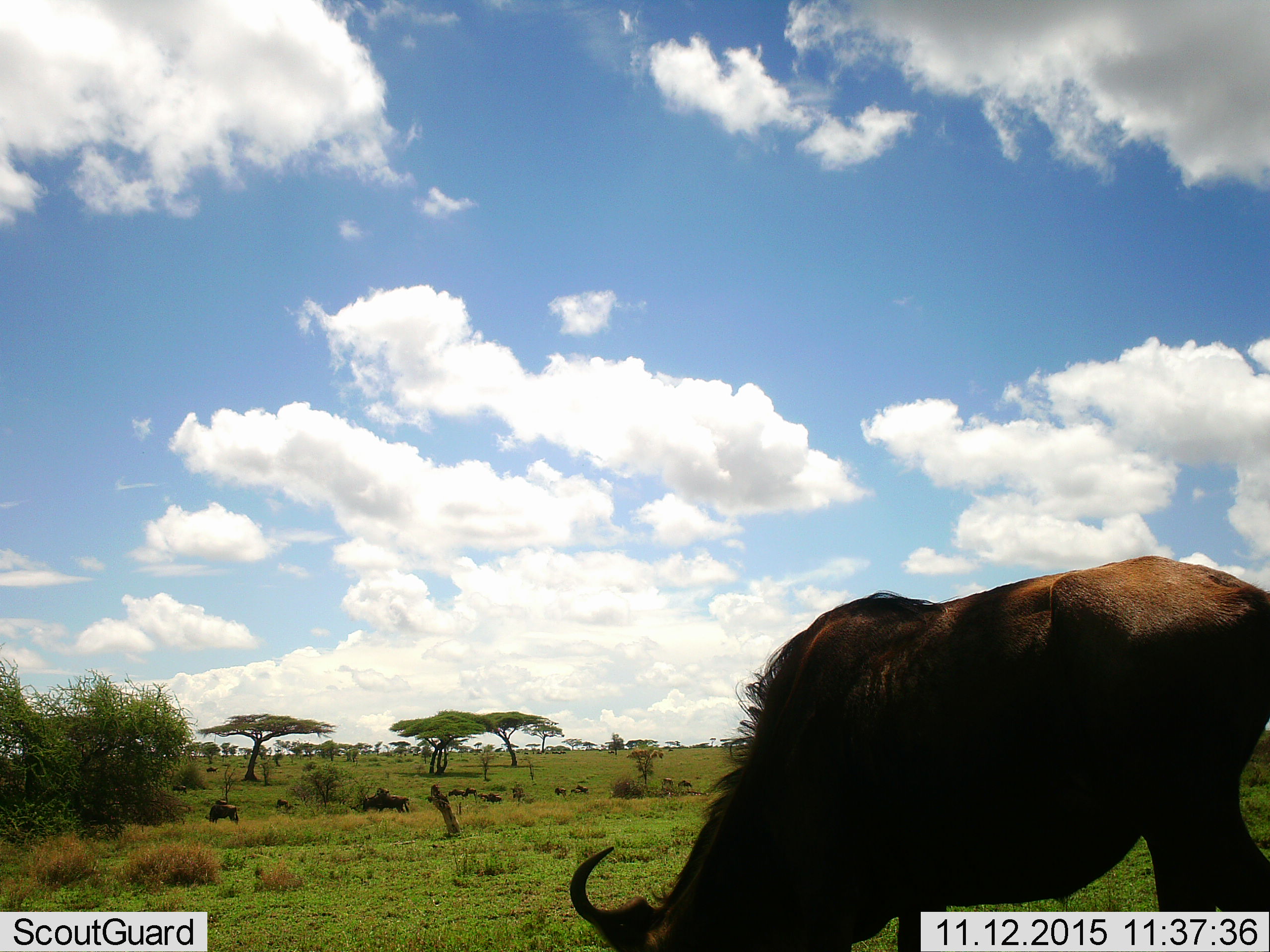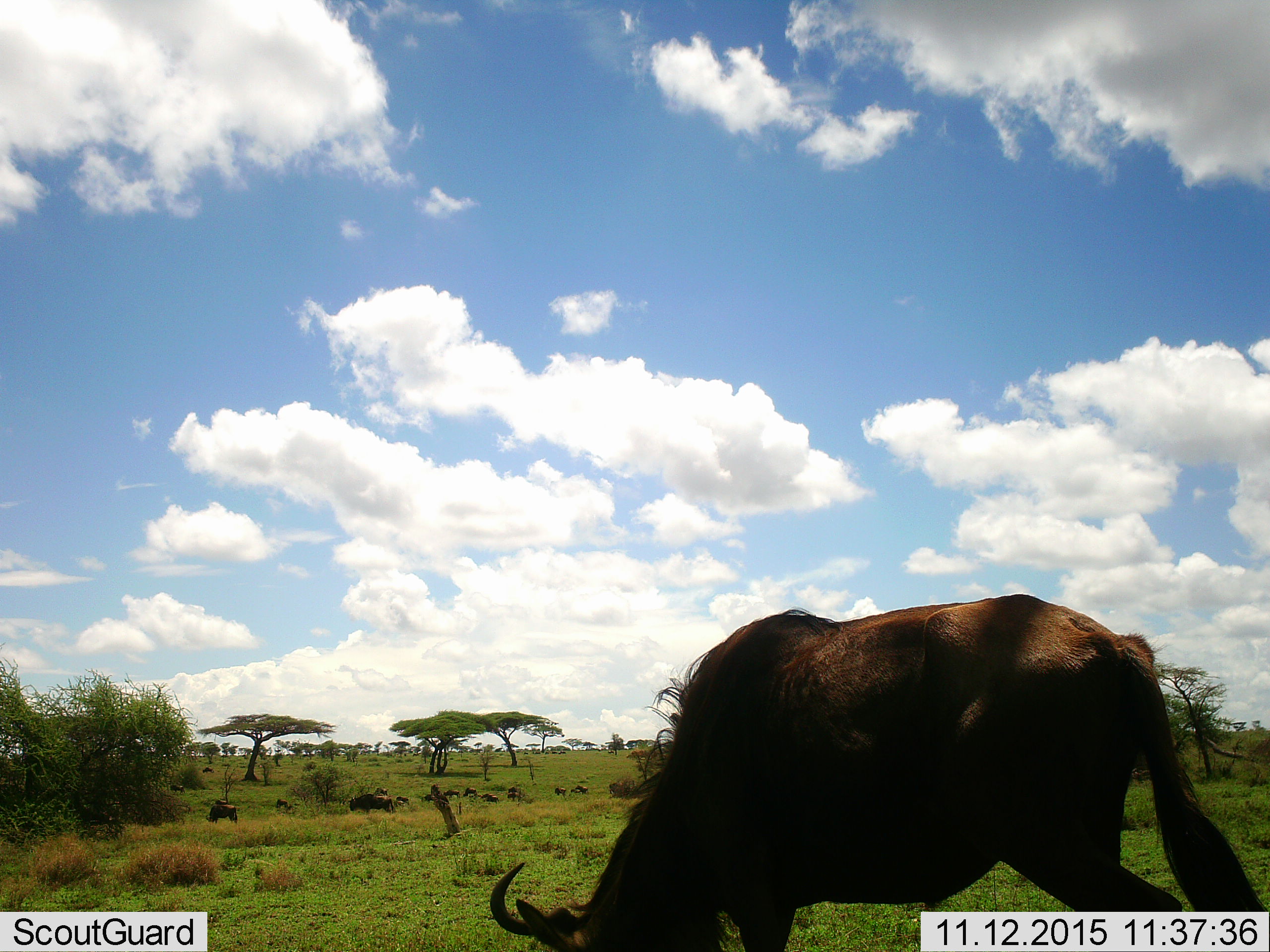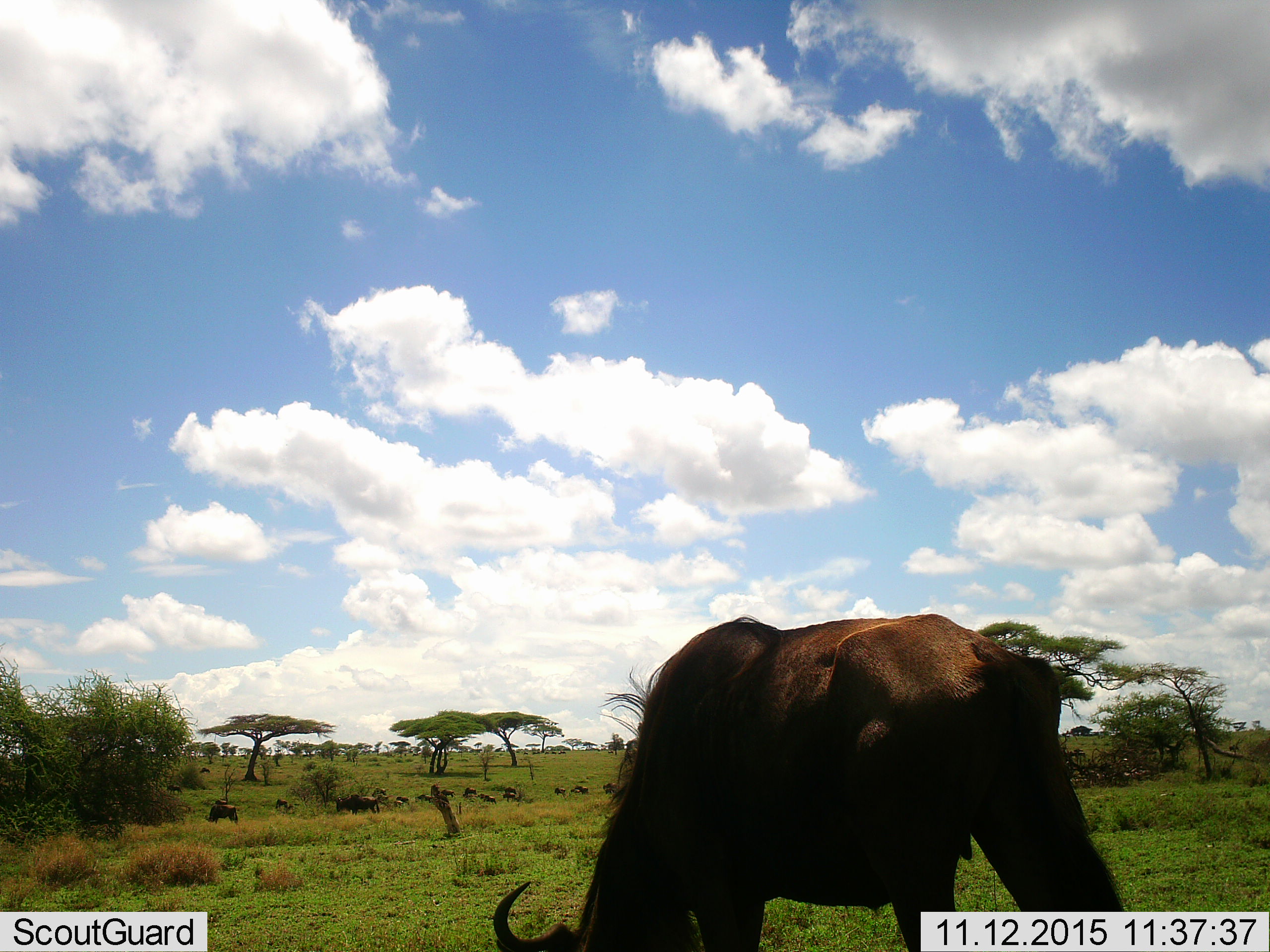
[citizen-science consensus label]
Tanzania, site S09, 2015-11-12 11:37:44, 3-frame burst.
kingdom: Animalia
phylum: Chordata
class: Mammalia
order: Artiodactyla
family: Bovidae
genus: Connochaetes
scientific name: Connochaetes taurinus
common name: blue wildebeest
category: wildebeest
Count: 11-50.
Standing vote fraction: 14%.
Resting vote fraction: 0%.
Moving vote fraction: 43%.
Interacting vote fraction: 0%.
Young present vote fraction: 14%.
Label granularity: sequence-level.